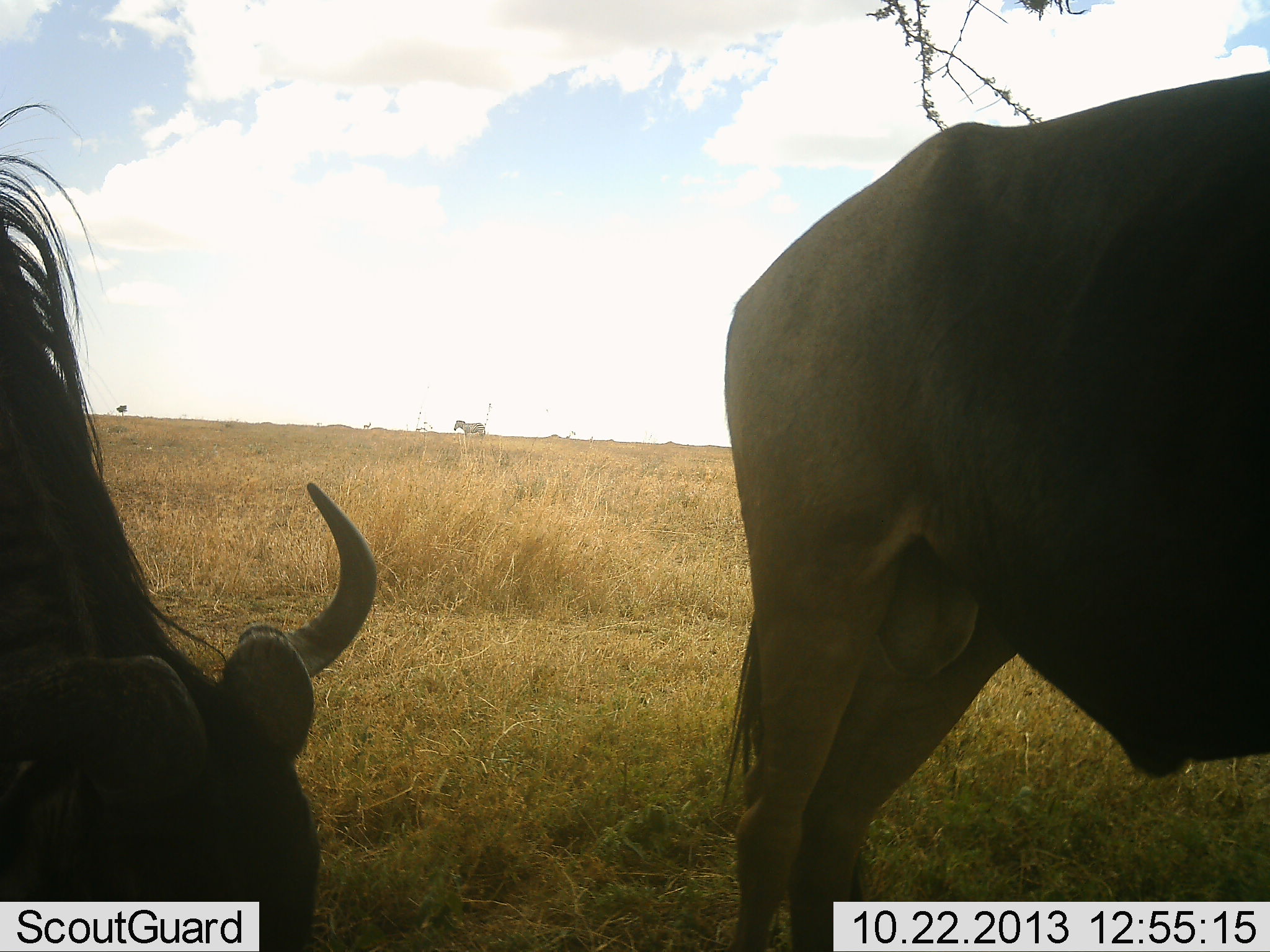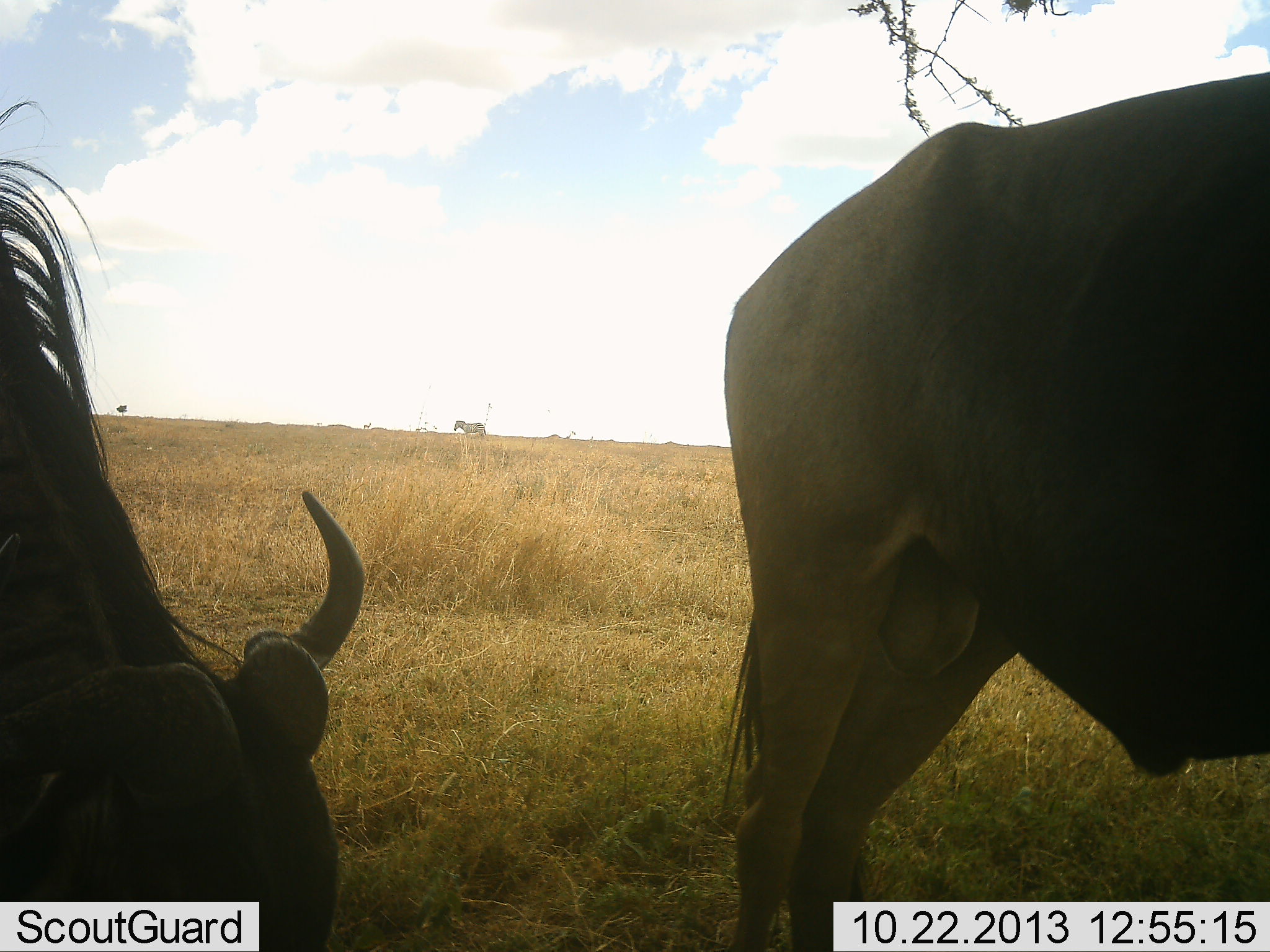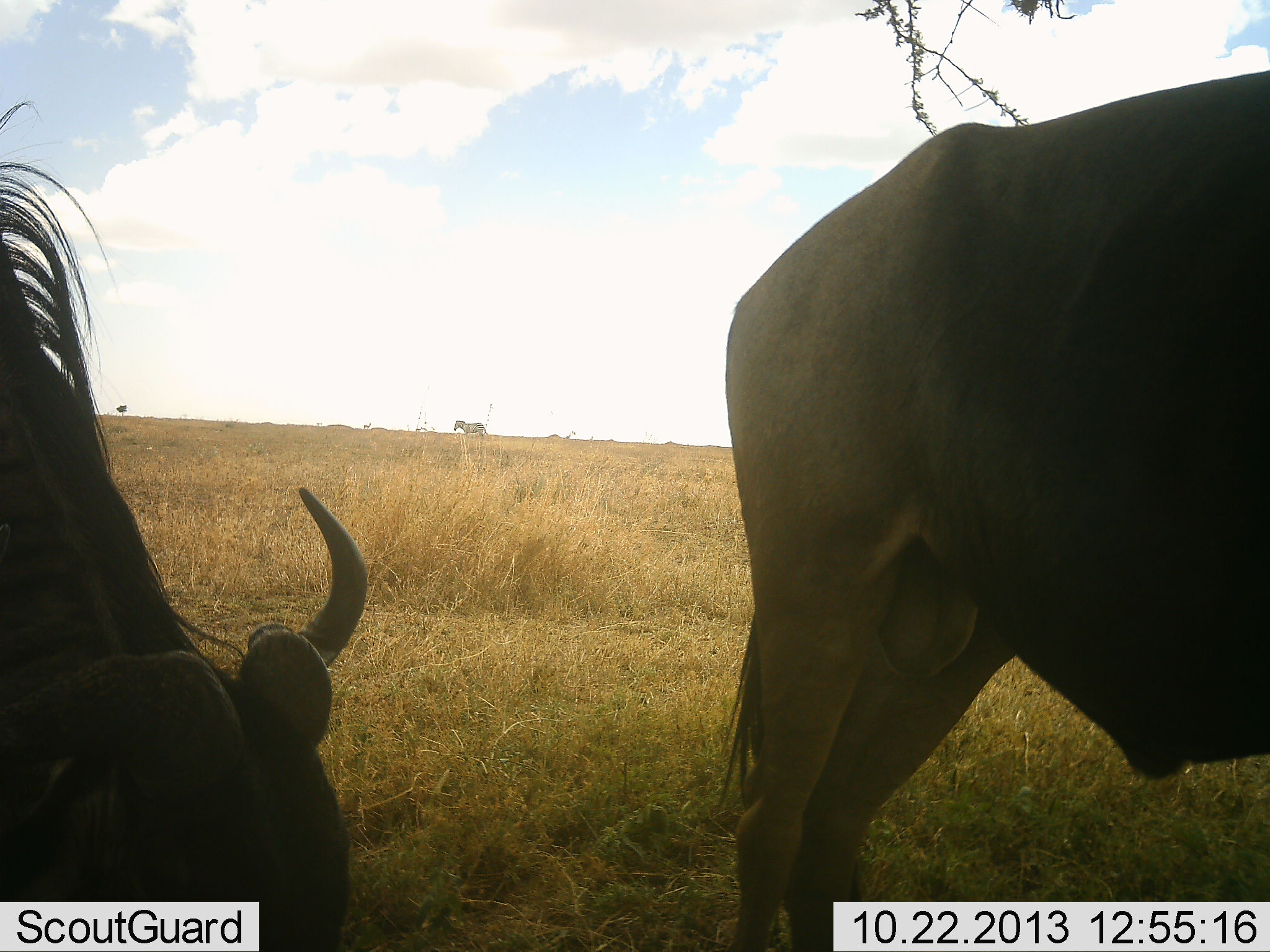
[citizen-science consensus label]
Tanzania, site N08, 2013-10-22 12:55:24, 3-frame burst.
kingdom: Animalia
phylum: Chordata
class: Mammalia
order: Artiodactyla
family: Bovidae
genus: Connochaetes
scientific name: Connochaetes taurinus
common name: blue wildebeest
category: wildebeest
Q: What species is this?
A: Wildebeest (blue wildebeest) (Connochaetes taurinus).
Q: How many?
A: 2.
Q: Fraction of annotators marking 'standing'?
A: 76%.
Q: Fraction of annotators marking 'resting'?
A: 12%.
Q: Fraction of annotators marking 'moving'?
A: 0%.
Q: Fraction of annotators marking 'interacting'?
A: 0%.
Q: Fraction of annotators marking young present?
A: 0%.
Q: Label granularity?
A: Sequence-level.